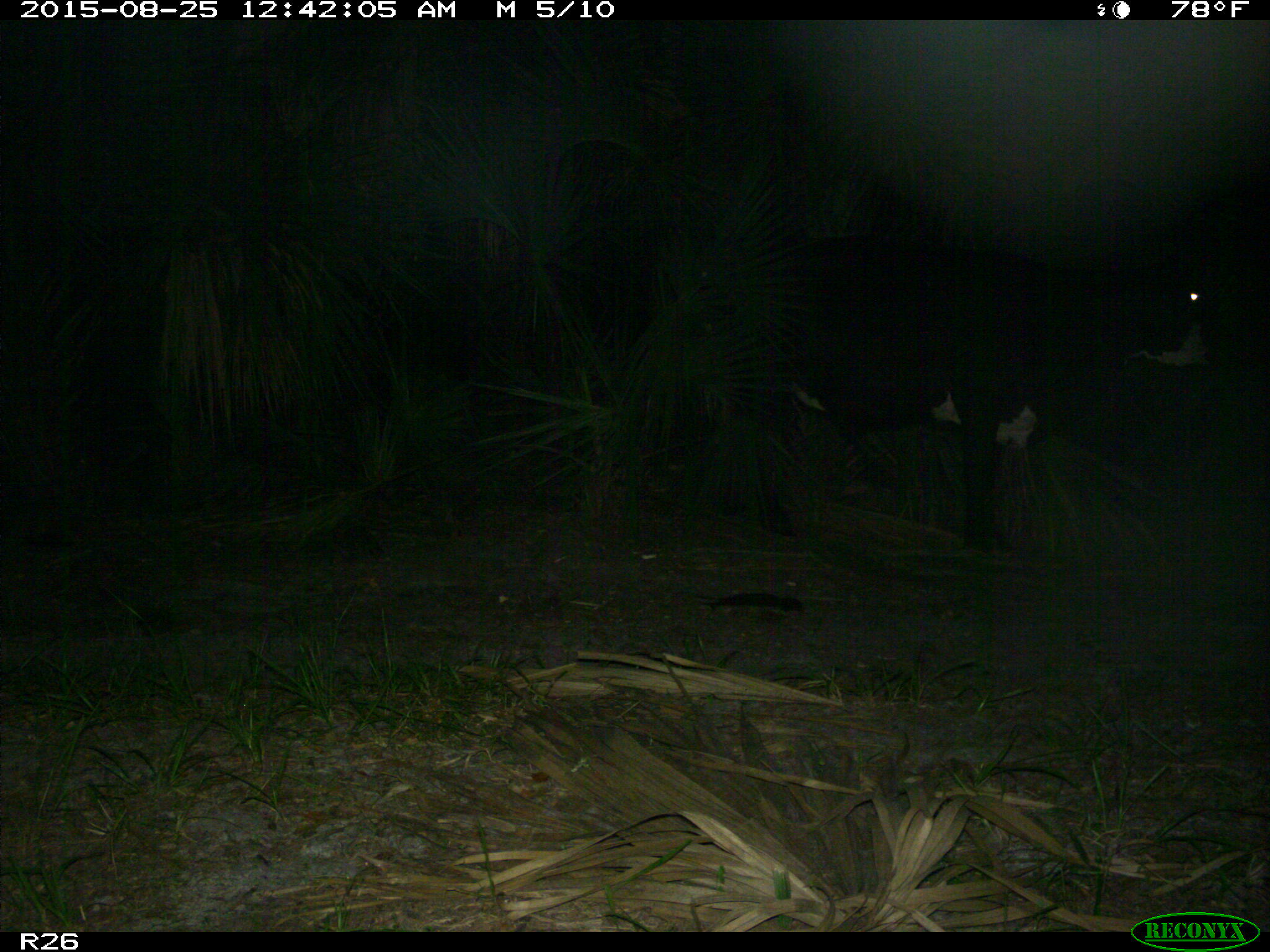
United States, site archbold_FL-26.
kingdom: Animalia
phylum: Chordata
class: Mammalia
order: Artiodactyla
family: Bovidae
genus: Bos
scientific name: Bos taurus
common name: domestic cow